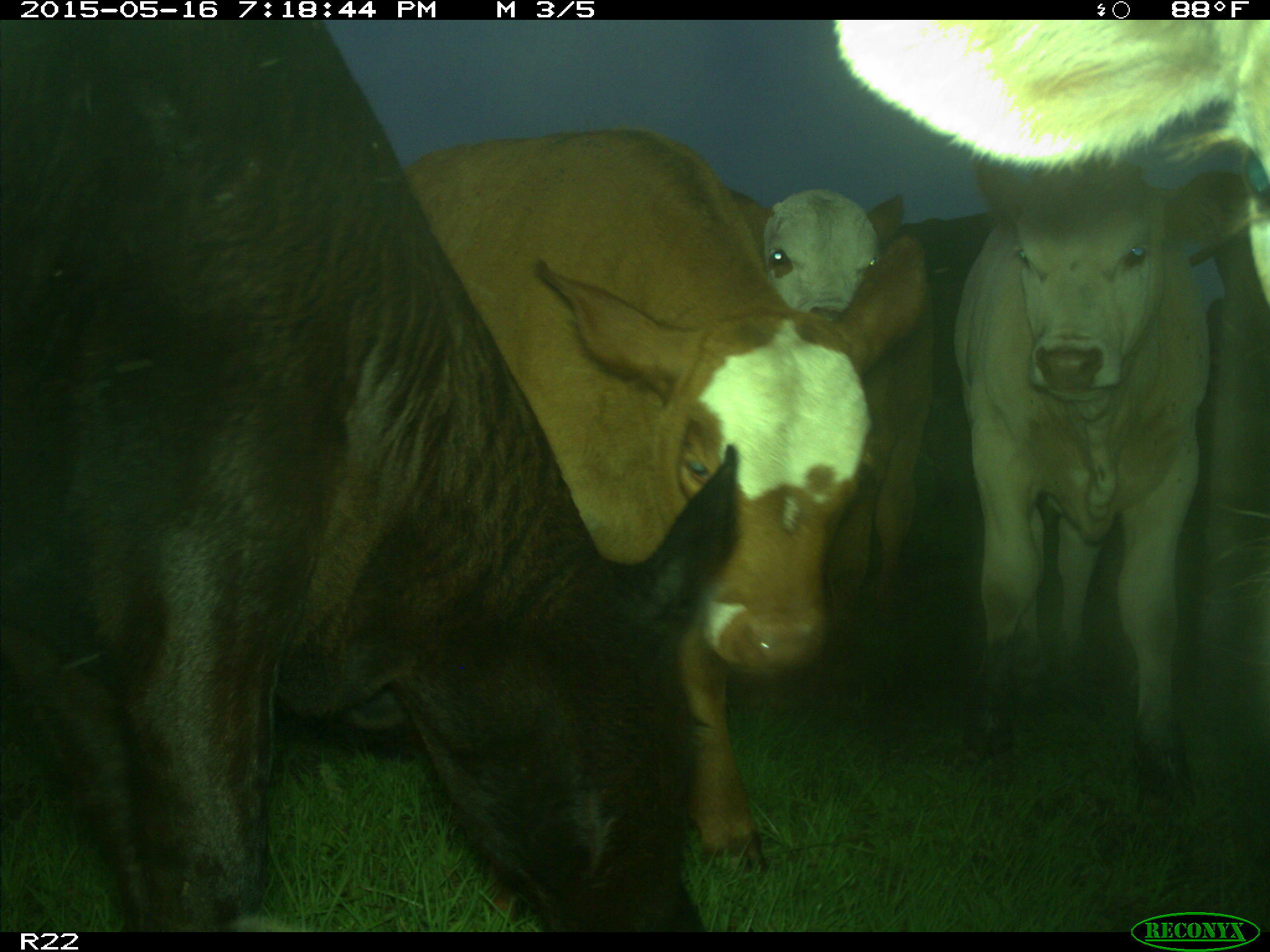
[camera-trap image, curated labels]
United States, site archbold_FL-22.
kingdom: Animalia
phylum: Chordata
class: Mammalia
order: Artiodactyla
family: Bovidae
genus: Bos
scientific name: Bos taurus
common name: domestic cow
Bos taurus (domestic cow).